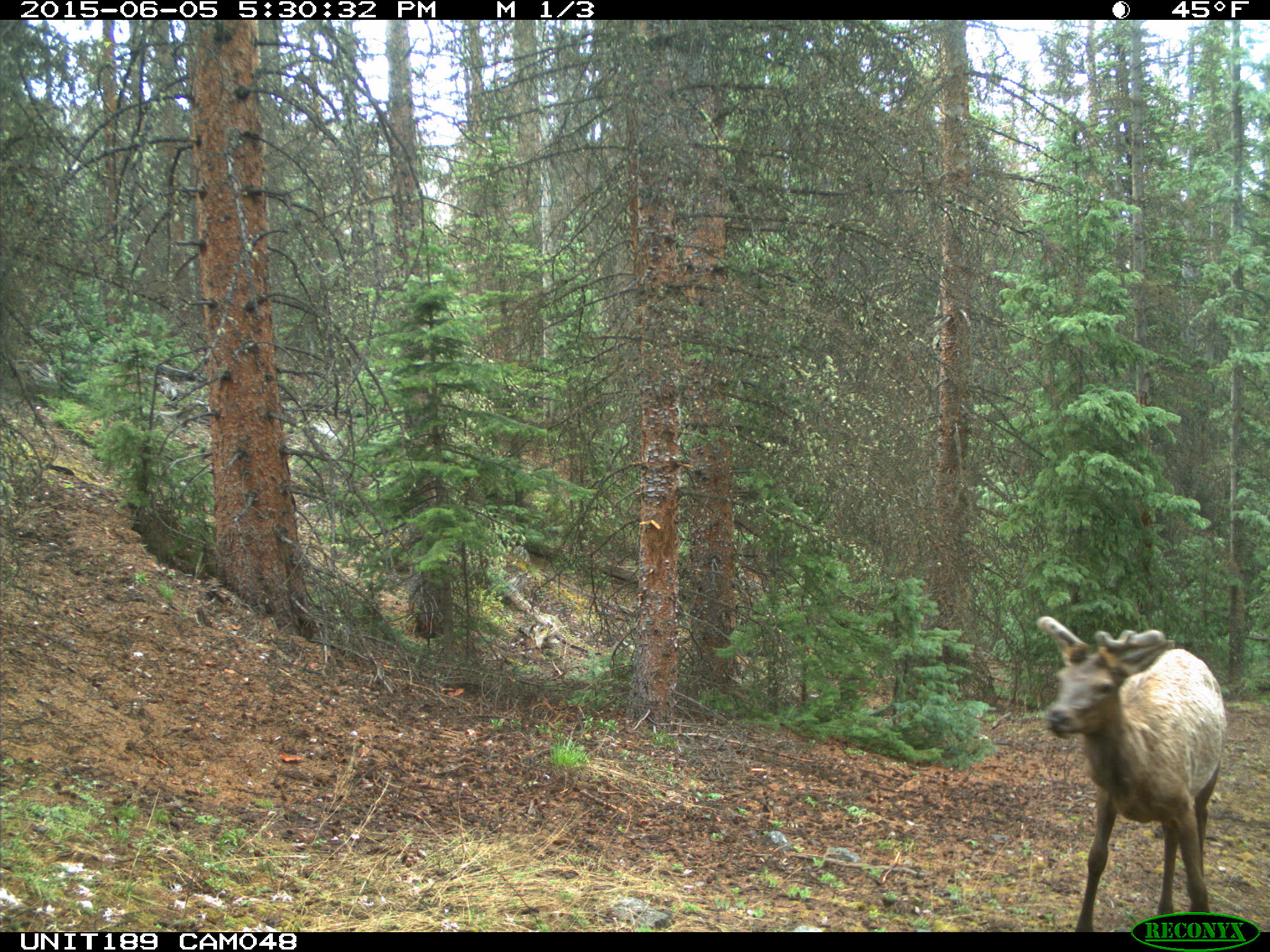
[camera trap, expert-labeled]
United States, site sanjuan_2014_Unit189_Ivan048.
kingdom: Animalia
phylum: Chordata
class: Mammalia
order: Artiodactyla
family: Cervidae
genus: Cervus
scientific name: Cervus elaphus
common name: red deer